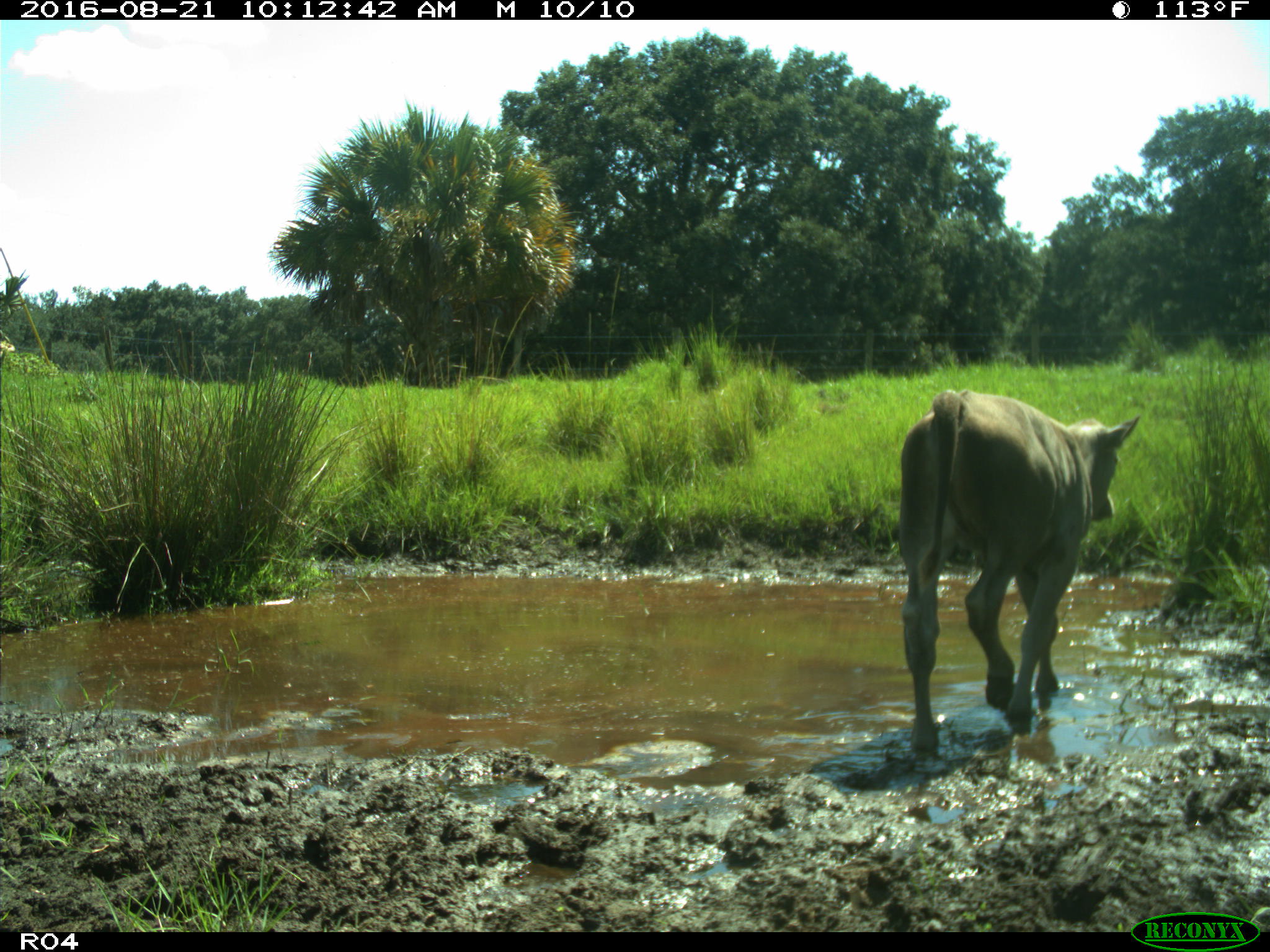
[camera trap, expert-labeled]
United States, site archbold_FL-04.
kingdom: Animalia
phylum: Chordata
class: Mammalia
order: Artiodactyla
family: Bovidae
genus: Bos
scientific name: Bos taurus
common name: domestic cow